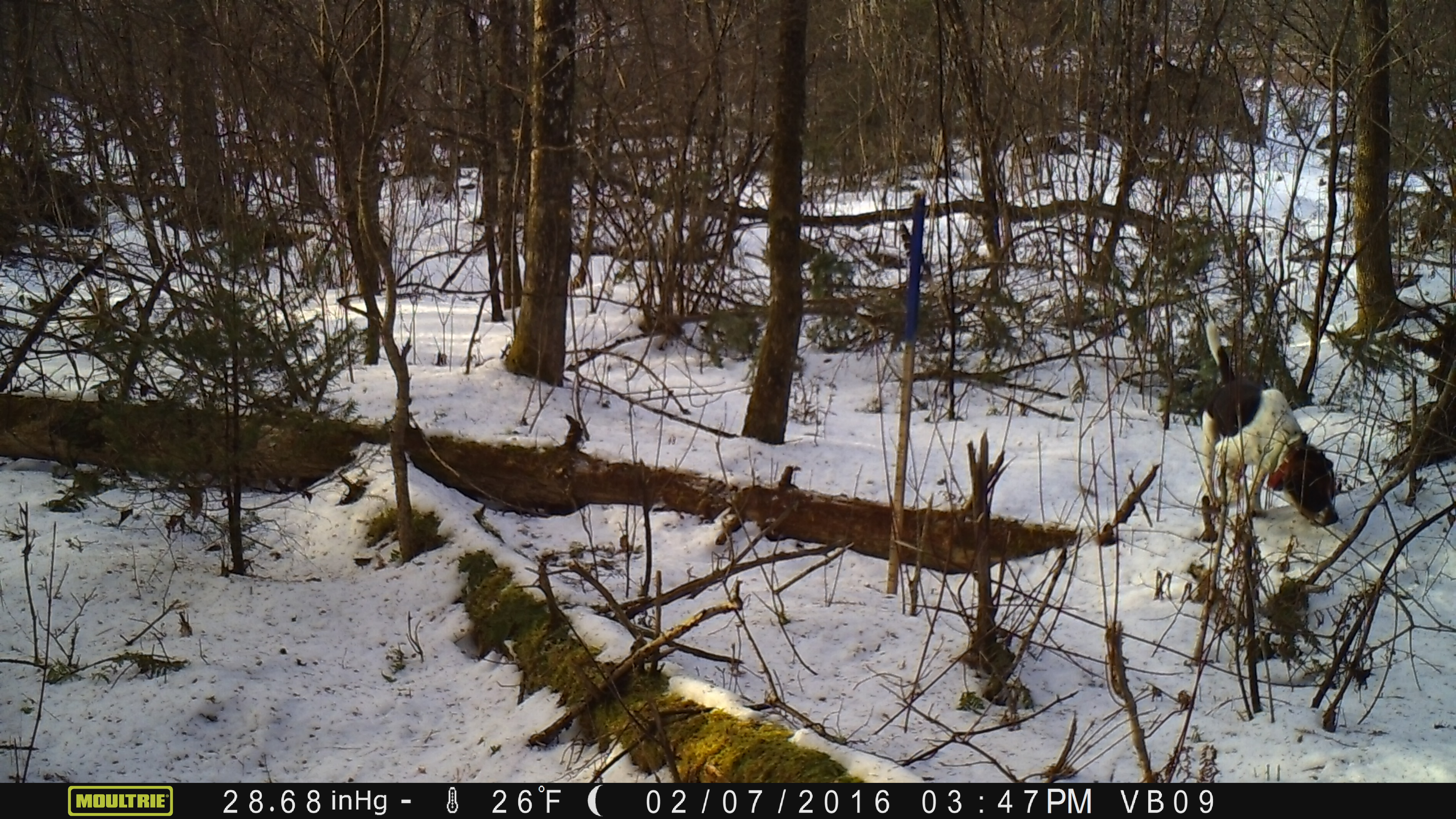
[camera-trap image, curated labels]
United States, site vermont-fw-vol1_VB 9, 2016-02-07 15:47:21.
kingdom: Animalia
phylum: Chordata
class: Mammalia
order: Carnivora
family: Canidae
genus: Canis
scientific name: Canis familiaris familiaris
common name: domestic dog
Domestic dog (Canis familiaris familiaris).